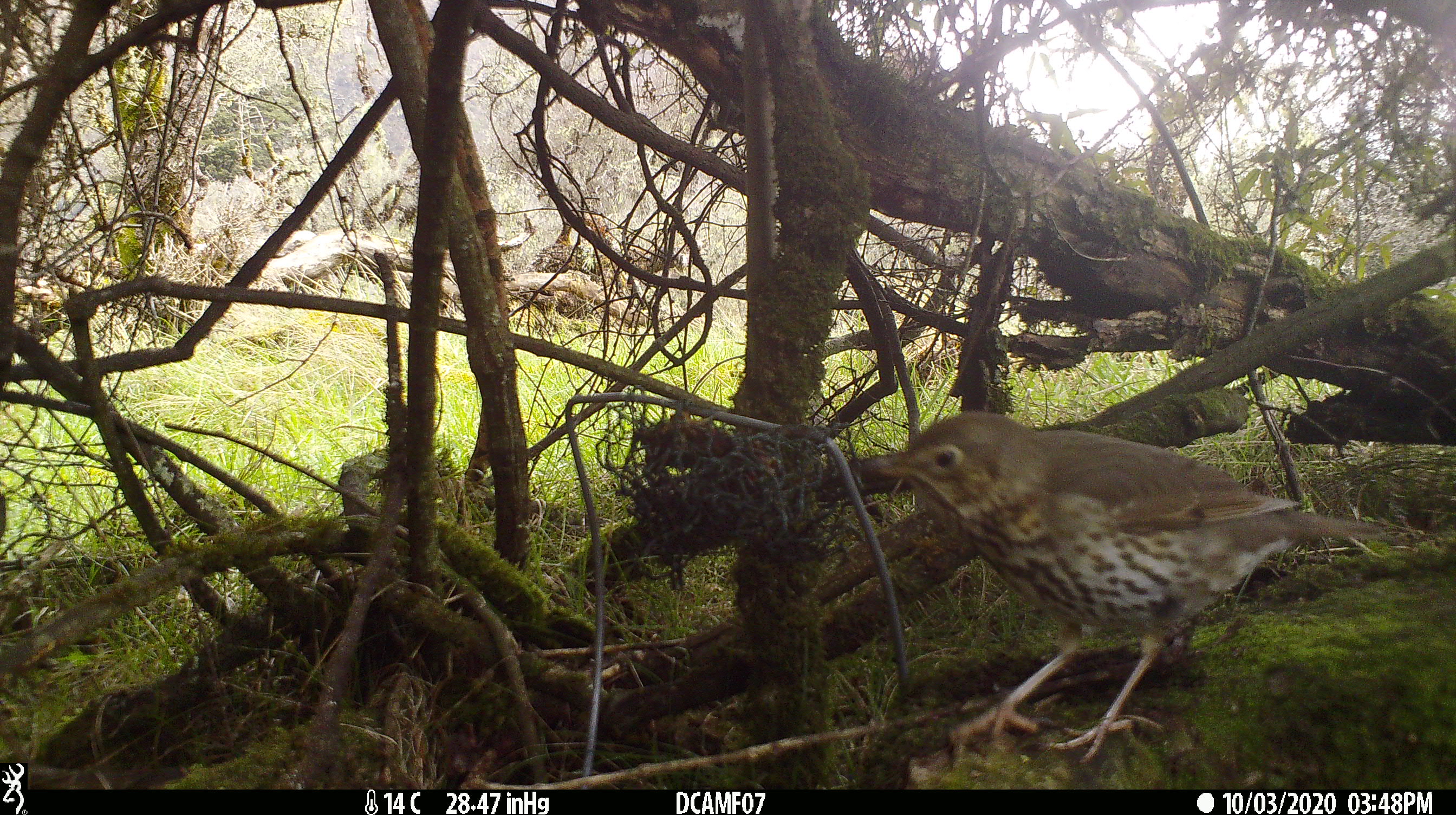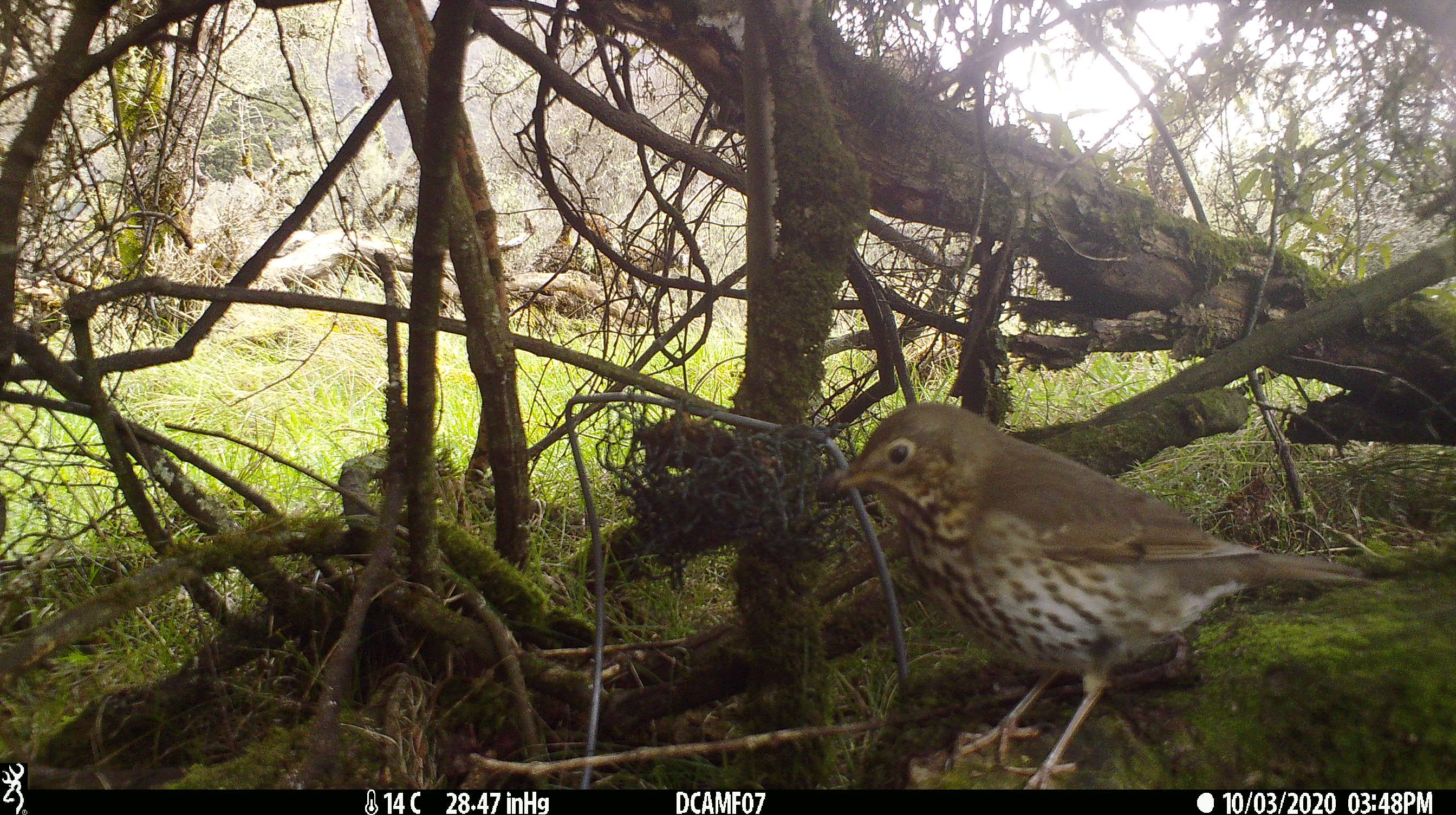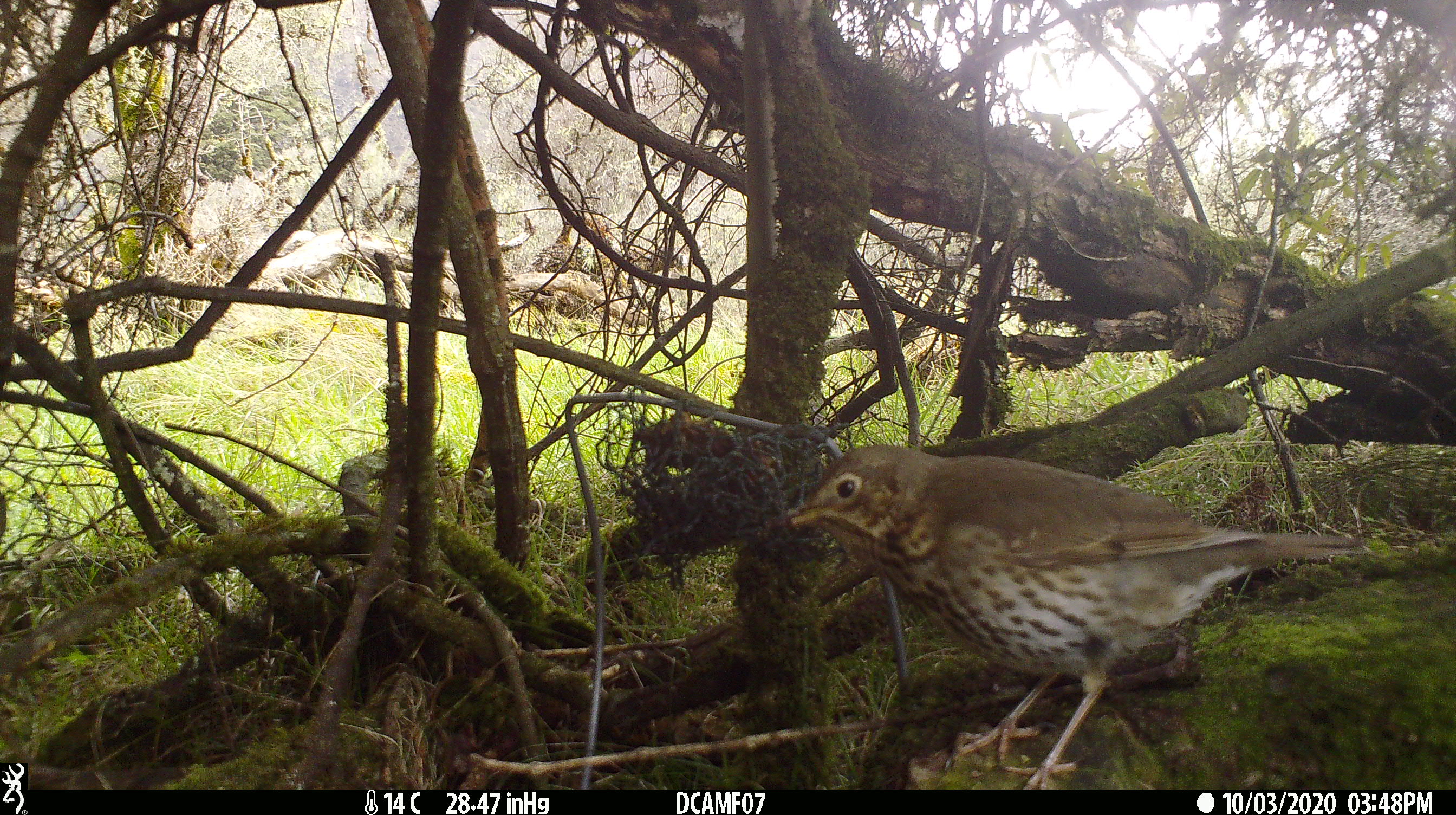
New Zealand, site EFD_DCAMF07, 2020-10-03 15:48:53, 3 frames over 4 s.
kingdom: Animalia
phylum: Chordata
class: Aves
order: Passeriformes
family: Turdidae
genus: Turdus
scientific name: Turdus philomelos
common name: song thrush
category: thrush